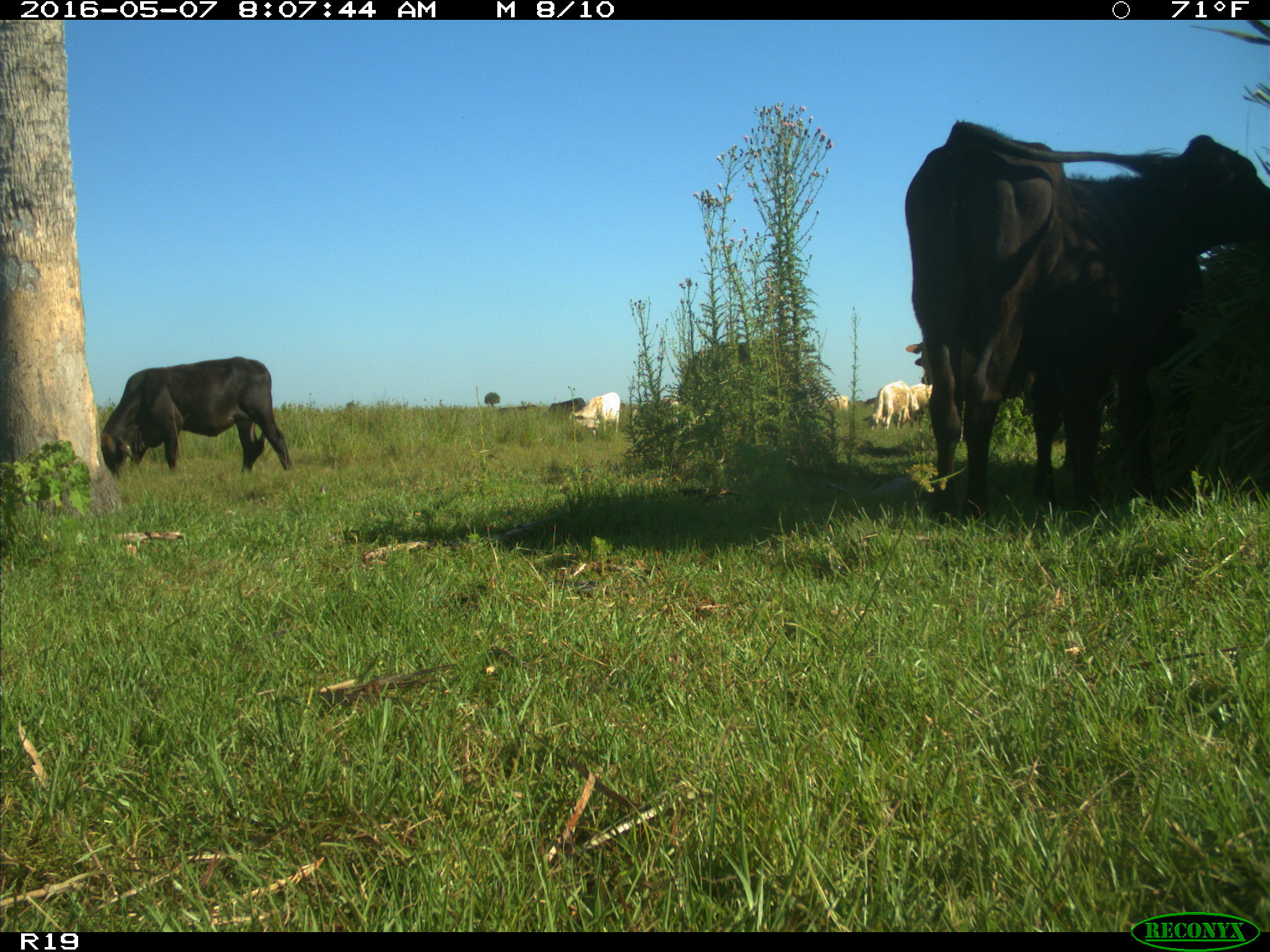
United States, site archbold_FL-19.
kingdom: Animalia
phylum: Chordata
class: Mammalia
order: Artiodactyla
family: Bovidae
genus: Bos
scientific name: Bos taurus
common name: domestic cow